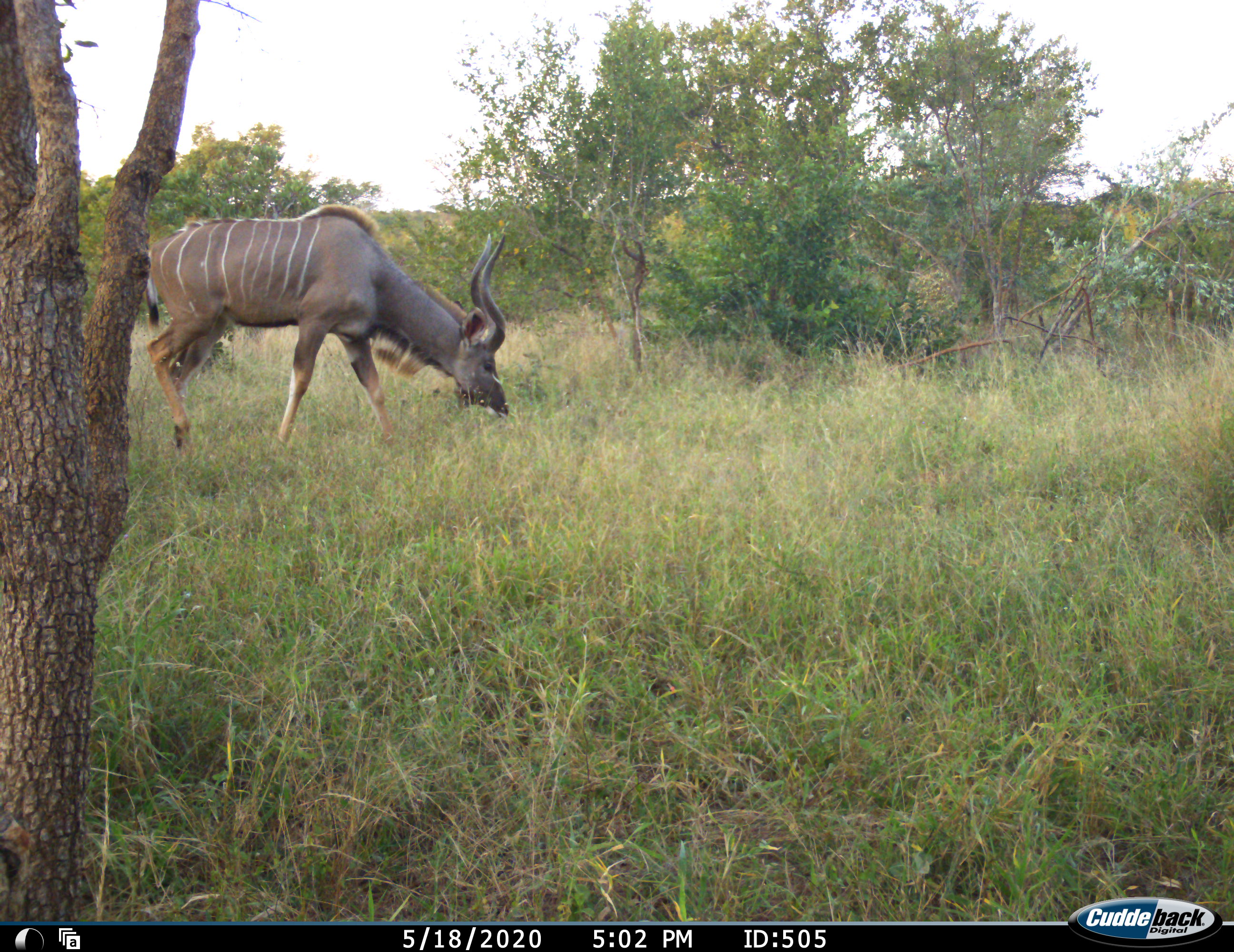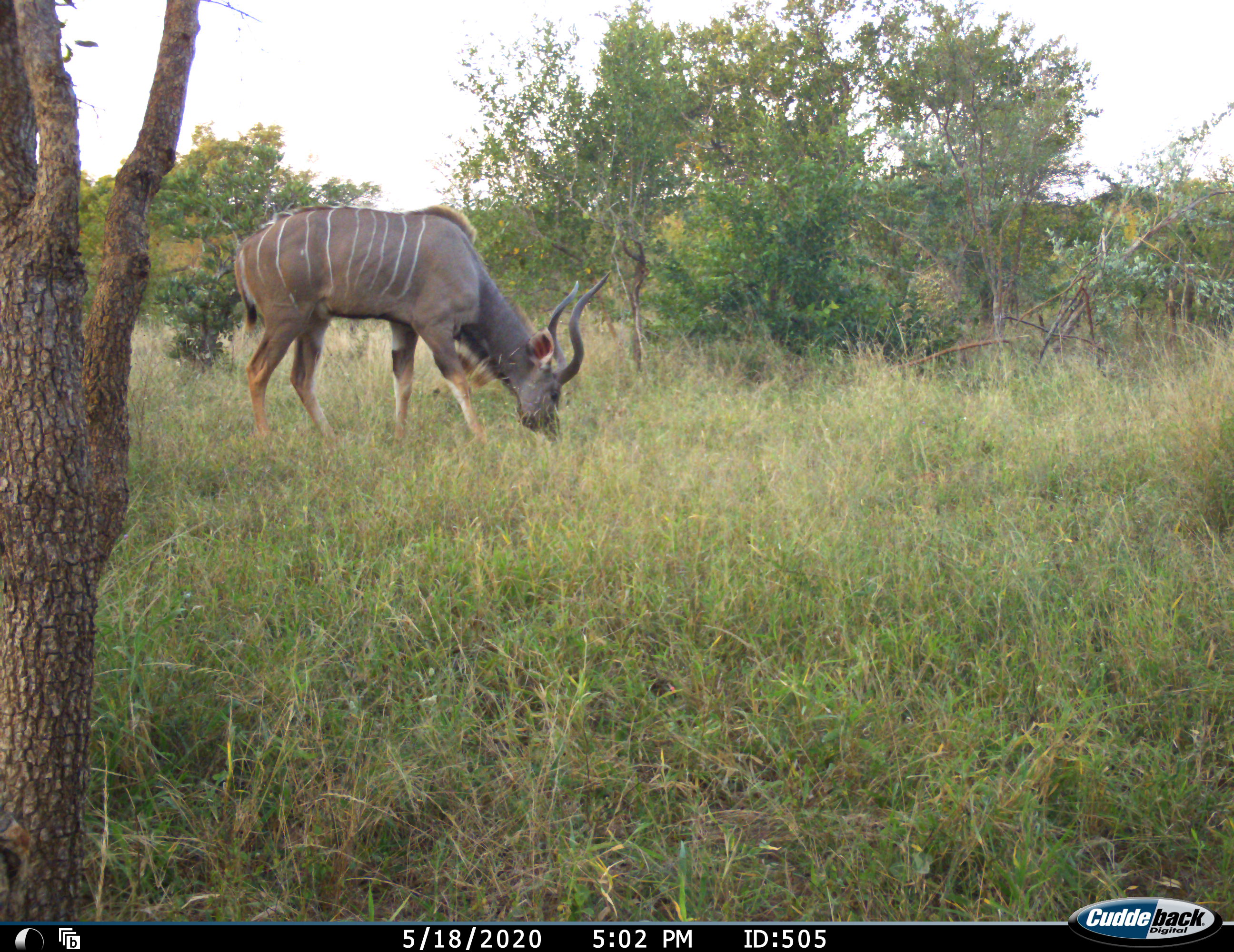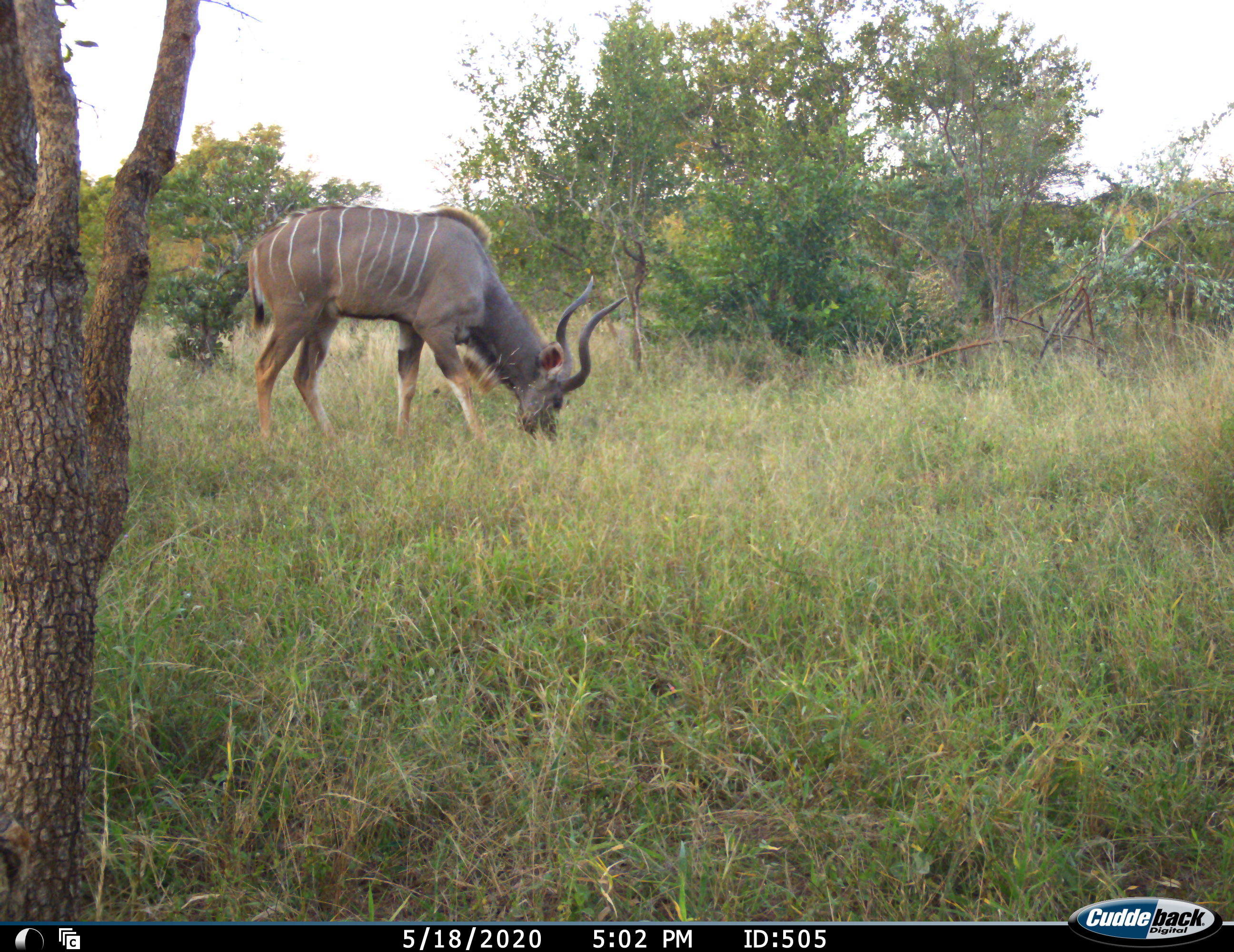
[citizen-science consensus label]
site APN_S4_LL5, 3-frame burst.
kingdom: Animalia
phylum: Chordata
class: Mammalia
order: Artiodactyla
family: Bovidae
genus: Tragelaphus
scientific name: Tragelaphus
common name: kudu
Kudu (Tragelaphus), count 1. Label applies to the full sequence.